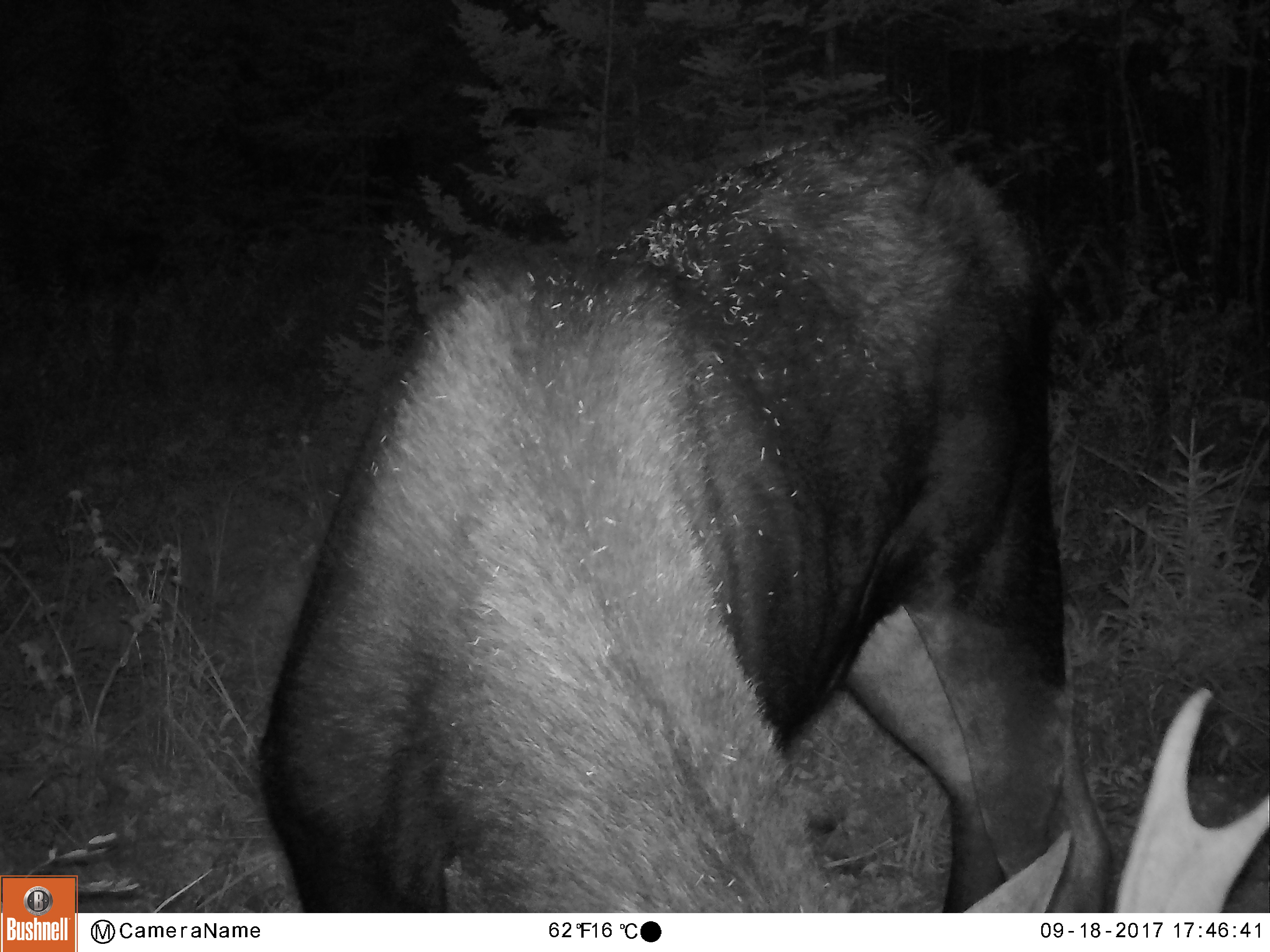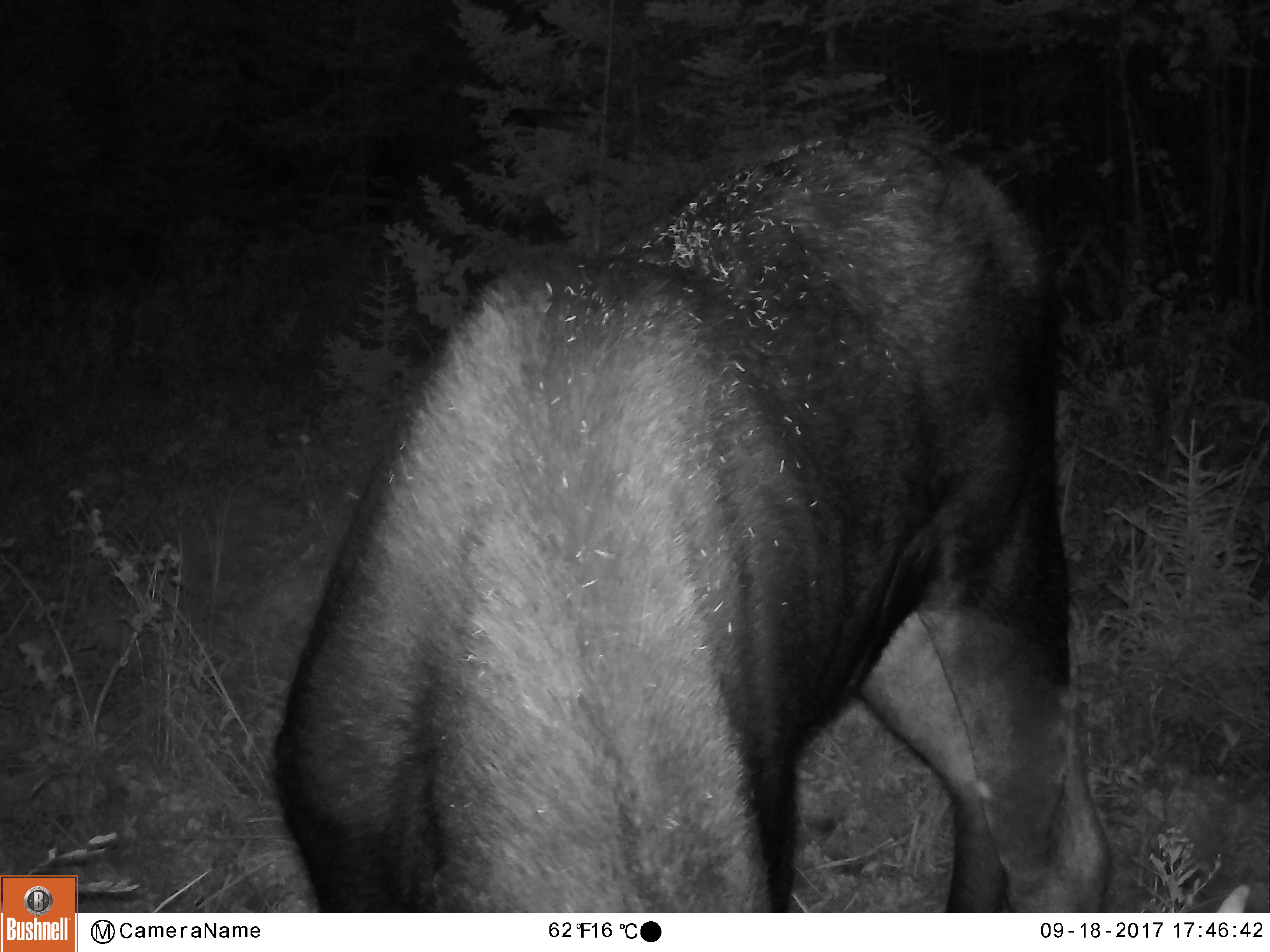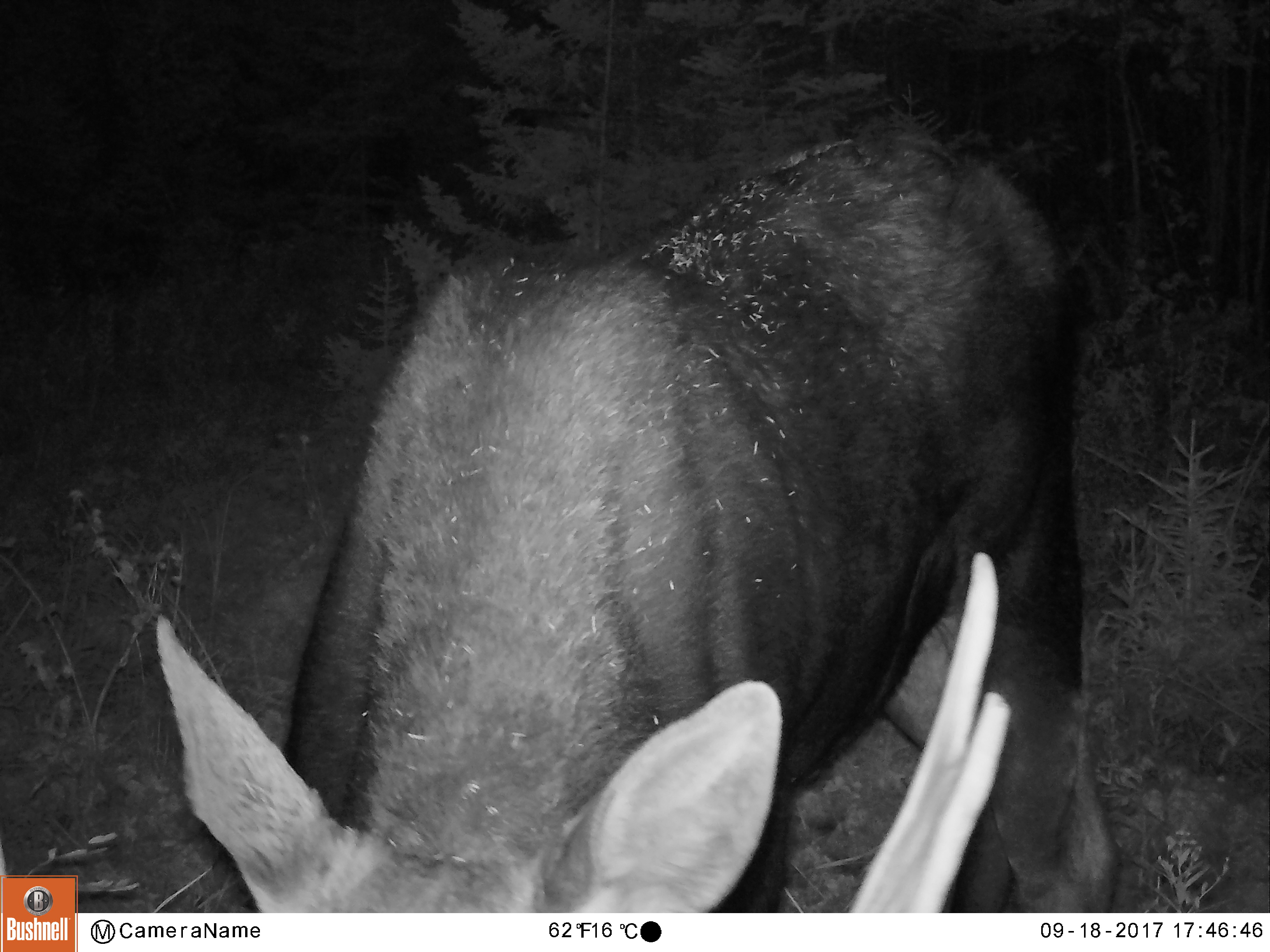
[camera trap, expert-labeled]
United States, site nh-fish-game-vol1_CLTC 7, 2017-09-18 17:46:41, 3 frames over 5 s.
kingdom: Animalia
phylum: Chordata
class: Mammalia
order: Artiodactyla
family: Cervidae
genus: Alces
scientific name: Alces alces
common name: moose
Moose (Alces alces).